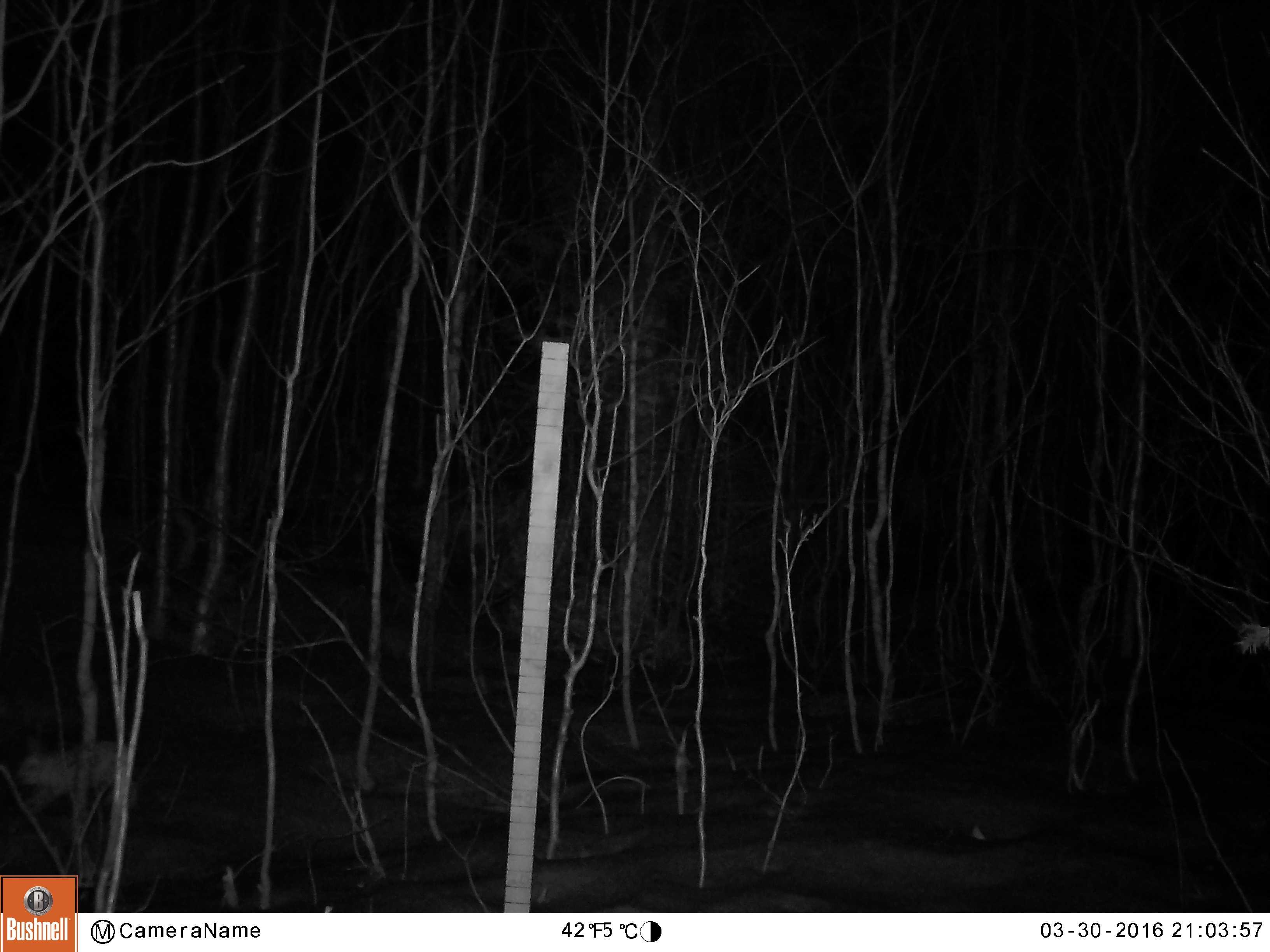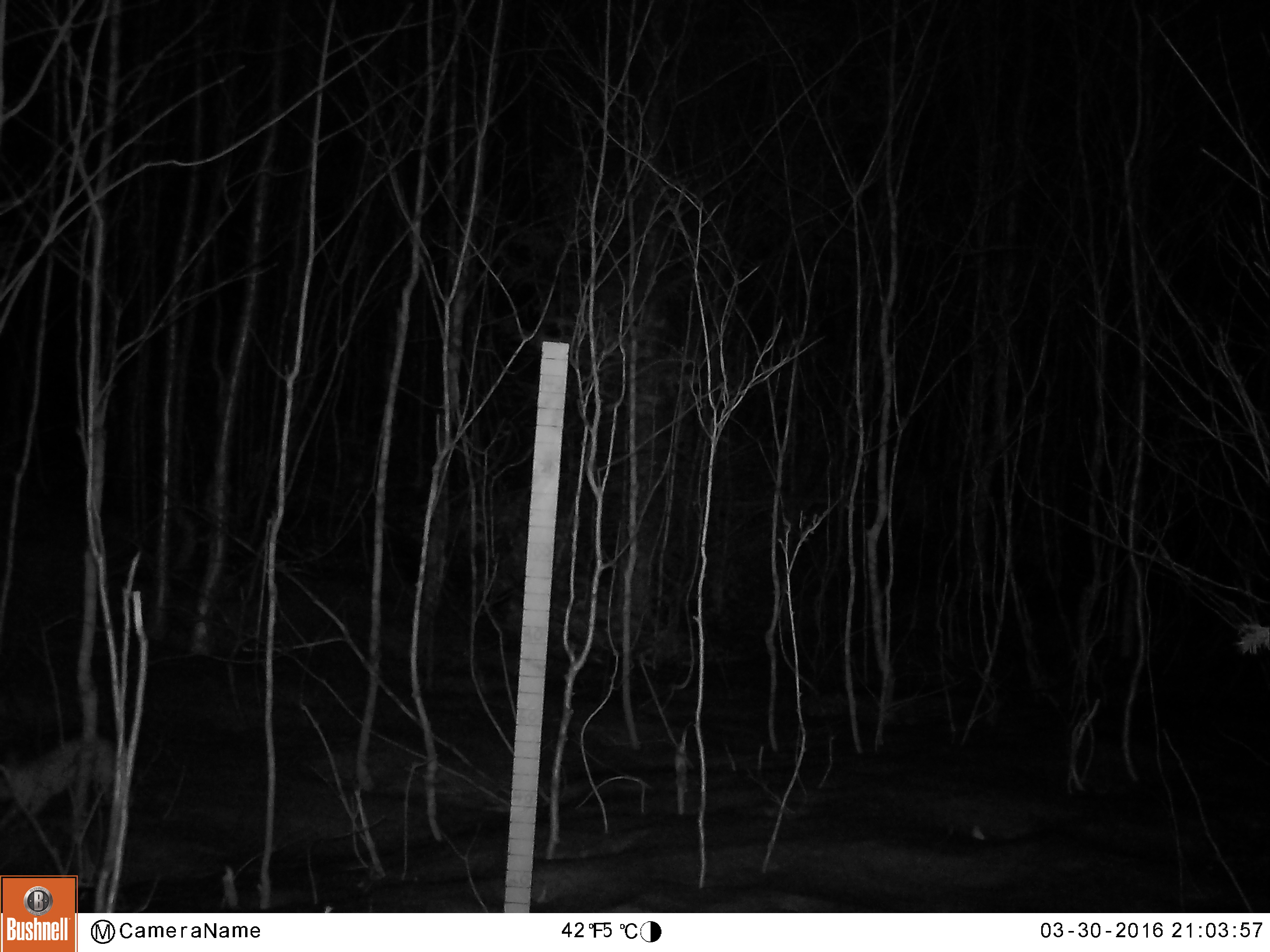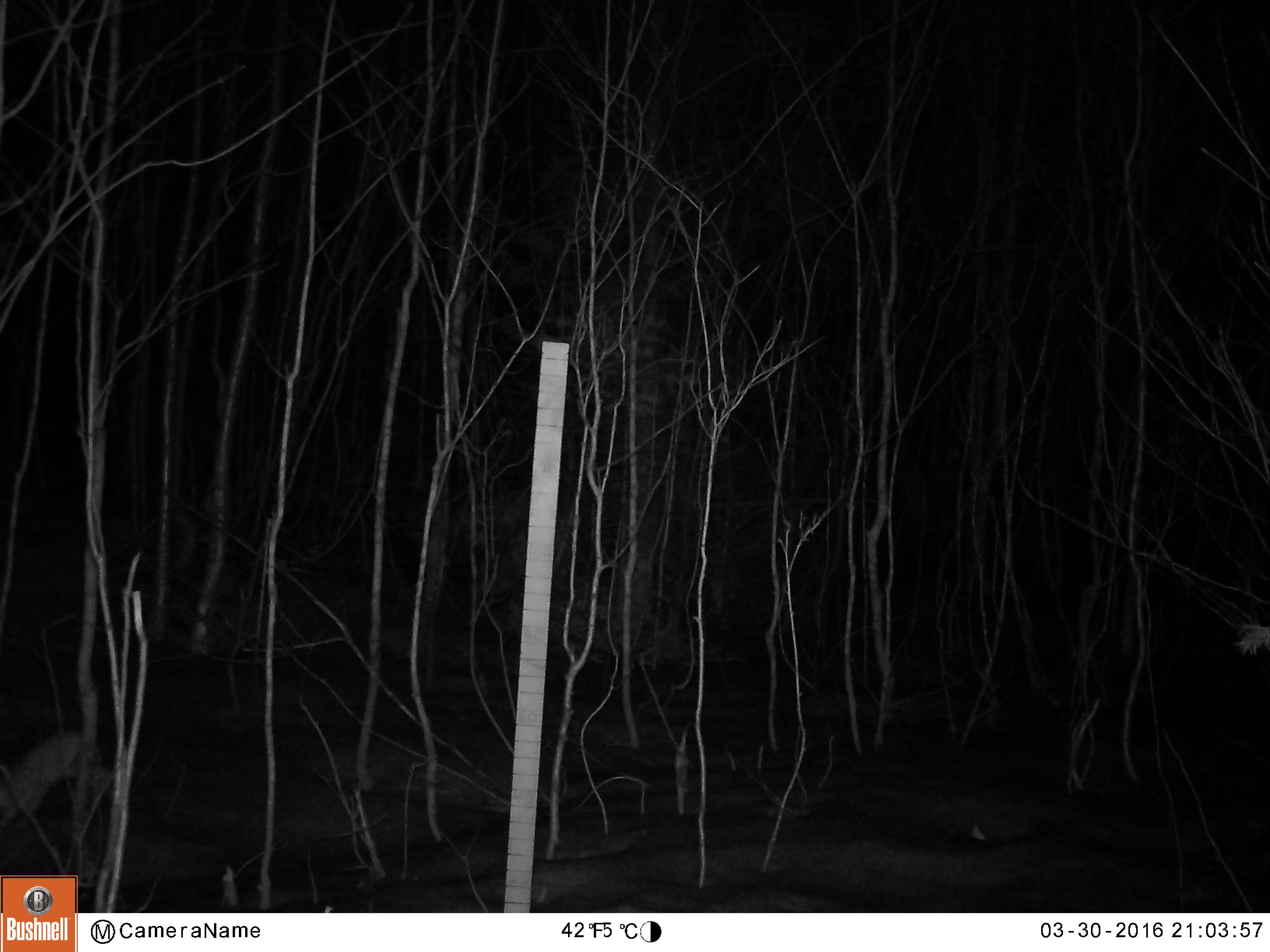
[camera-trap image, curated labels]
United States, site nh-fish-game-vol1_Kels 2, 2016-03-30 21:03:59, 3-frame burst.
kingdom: Animalia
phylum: Chordata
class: Mammalia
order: Lagomorpha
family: Leporidae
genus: Lepus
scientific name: Lepus americanus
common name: snowshoe hare